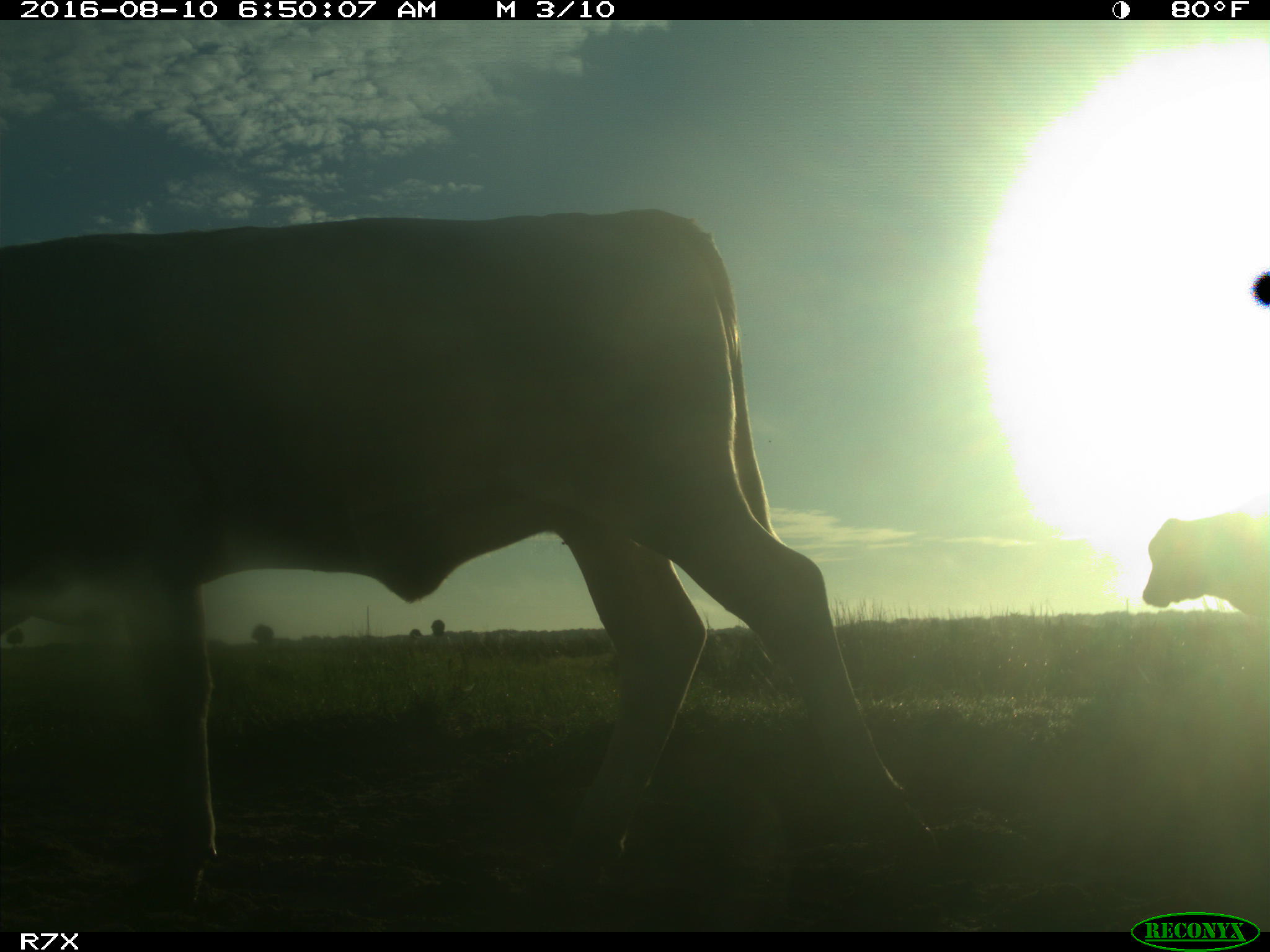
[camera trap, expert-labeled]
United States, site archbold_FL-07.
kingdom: Animalia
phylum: Chordata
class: Mammalia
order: Artiodactyla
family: Bovidae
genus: Bos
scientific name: Bos taurus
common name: domestic cow